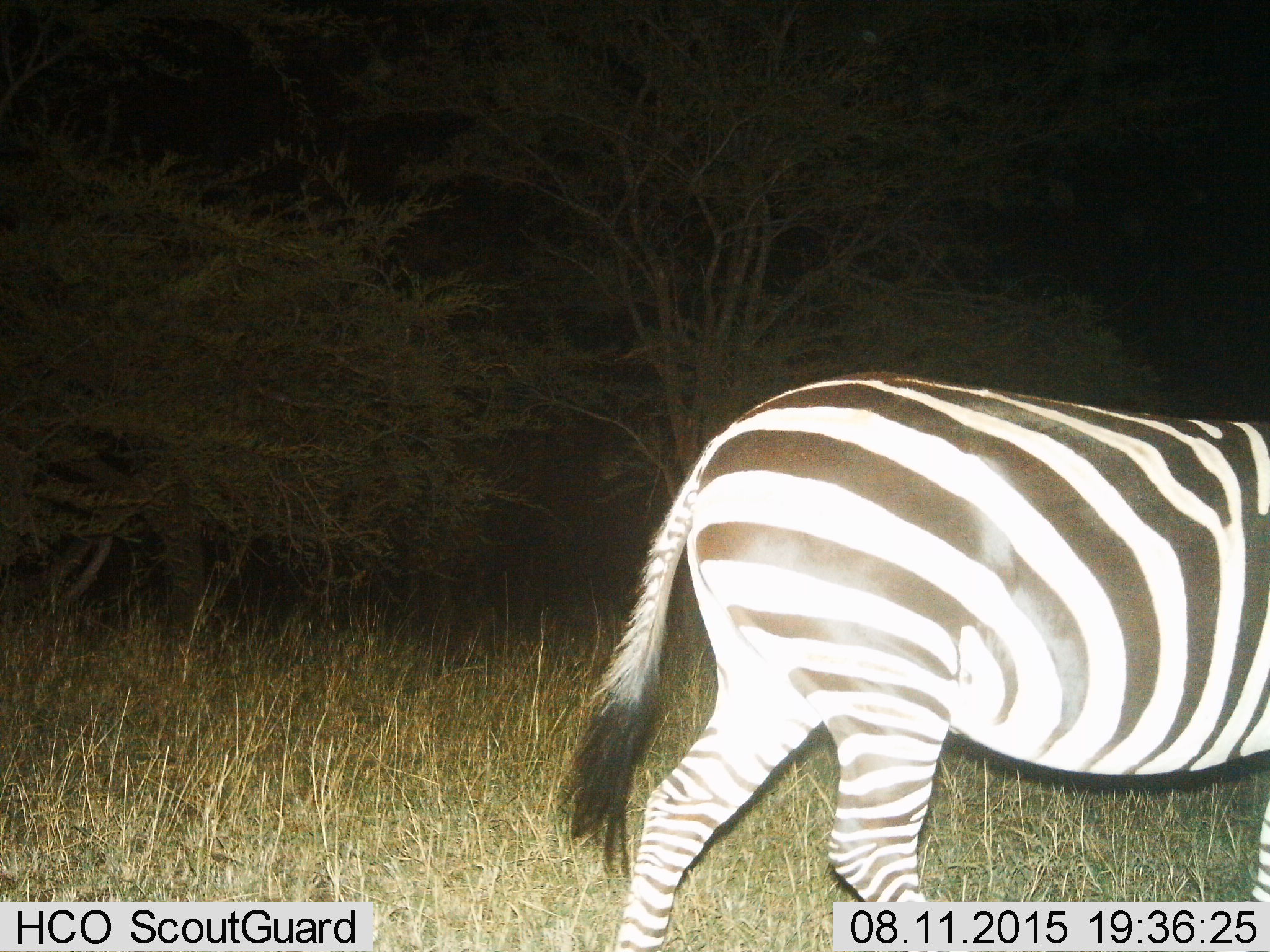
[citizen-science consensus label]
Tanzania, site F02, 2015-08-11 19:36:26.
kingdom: Animalia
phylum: Chordata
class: Mammalia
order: Perissodactyla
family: Equidae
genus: Equus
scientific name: Equus quagga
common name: plains zebra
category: zebra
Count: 1.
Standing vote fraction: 21%.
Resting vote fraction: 0%.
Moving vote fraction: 89%.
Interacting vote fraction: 0%.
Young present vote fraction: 0%.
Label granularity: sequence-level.